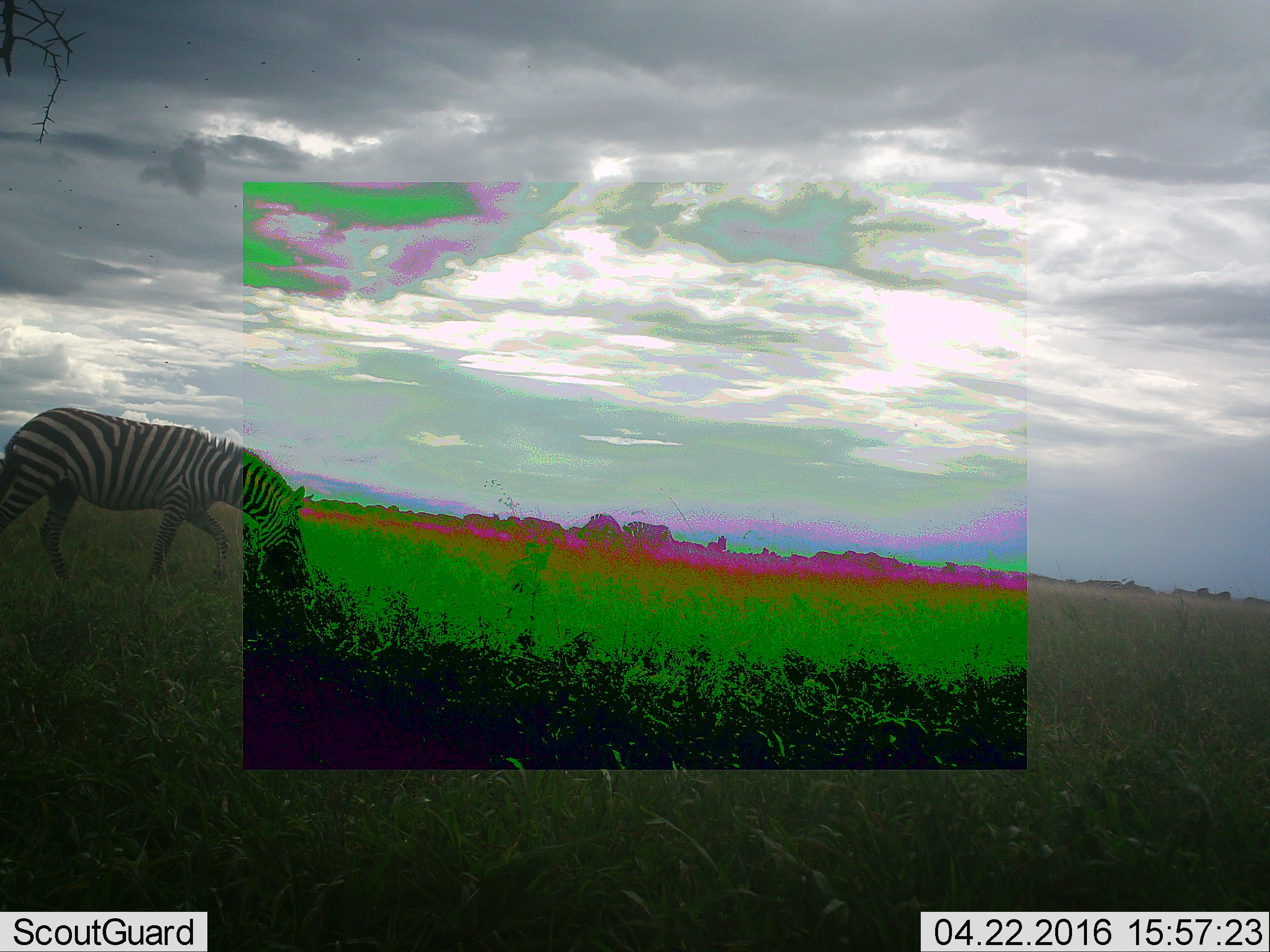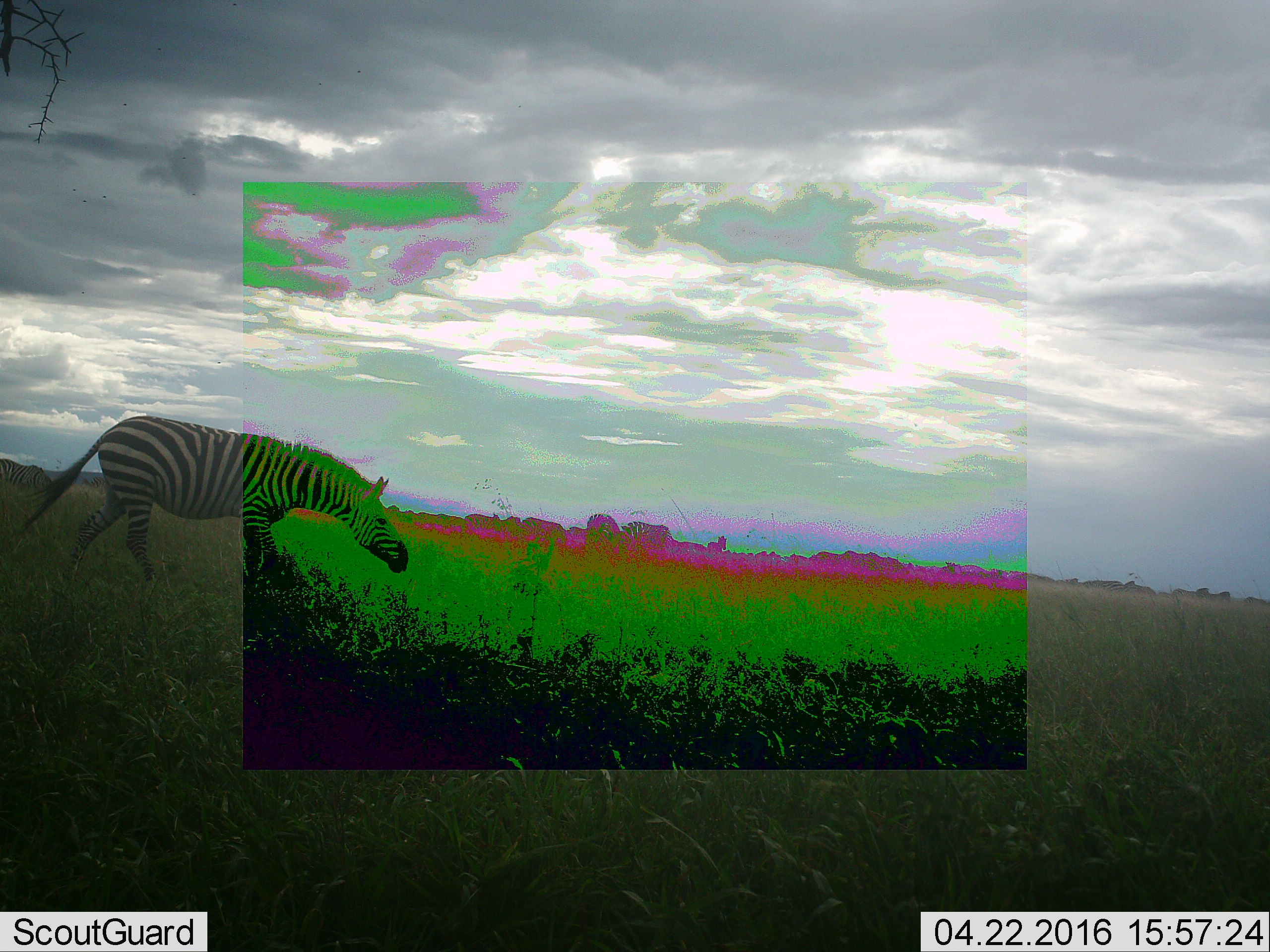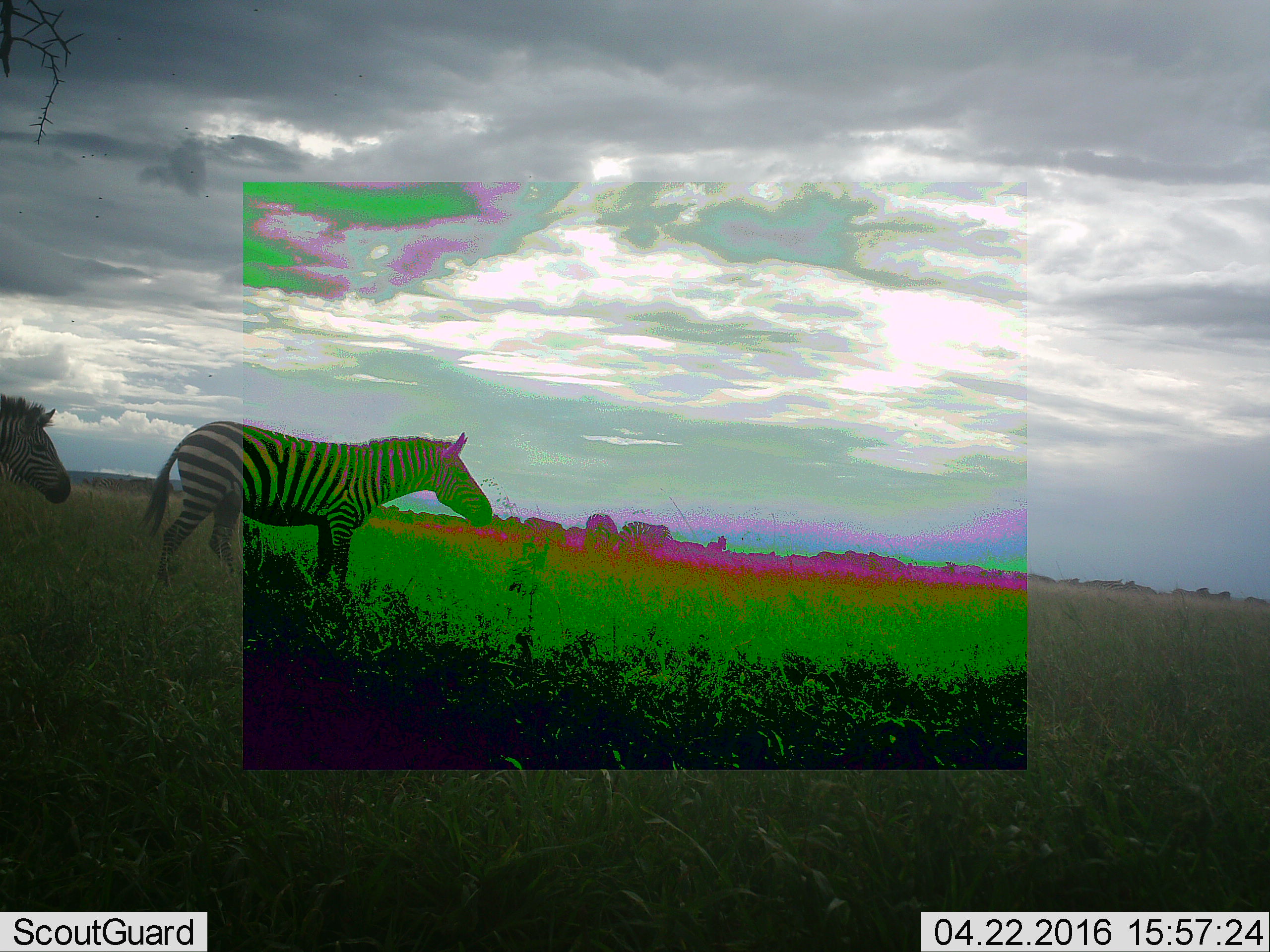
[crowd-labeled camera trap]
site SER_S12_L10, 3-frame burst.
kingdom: Animalia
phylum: Chordata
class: Mammalia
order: Perissodactyla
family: Equidae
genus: Equus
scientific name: Equus quagga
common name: plains zebra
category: zebraplains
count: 2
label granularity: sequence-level